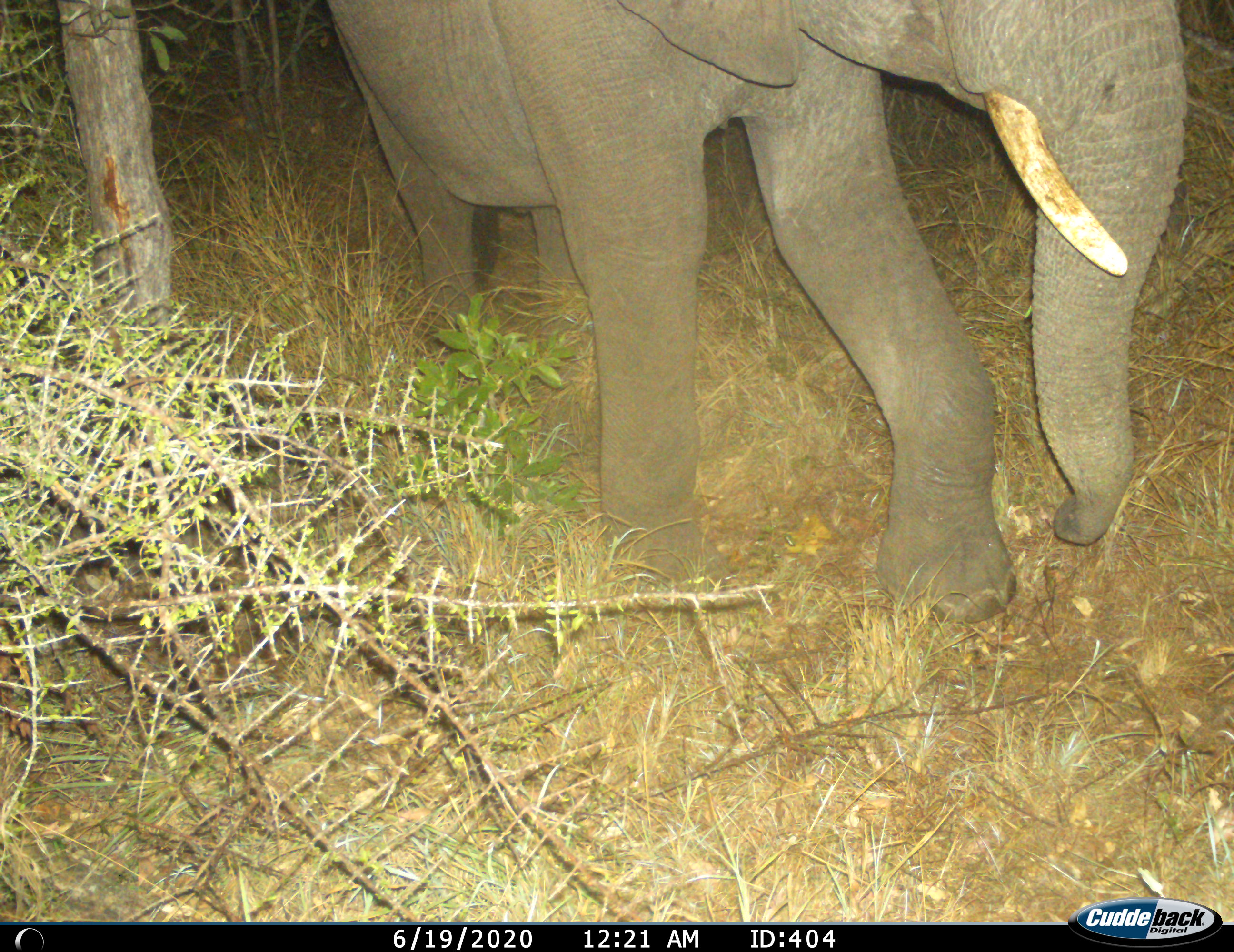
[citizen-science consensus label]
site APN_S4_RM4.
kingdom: Animalia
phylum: Chordata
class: Mammalia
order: Proboscidea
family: Elephantidae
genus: Loxodonta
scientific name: Loxodonta africana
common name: african bush elephant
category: elephant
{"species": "elephant (african bush elephant) (Loxodonta africana)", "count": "1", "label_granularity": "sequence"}